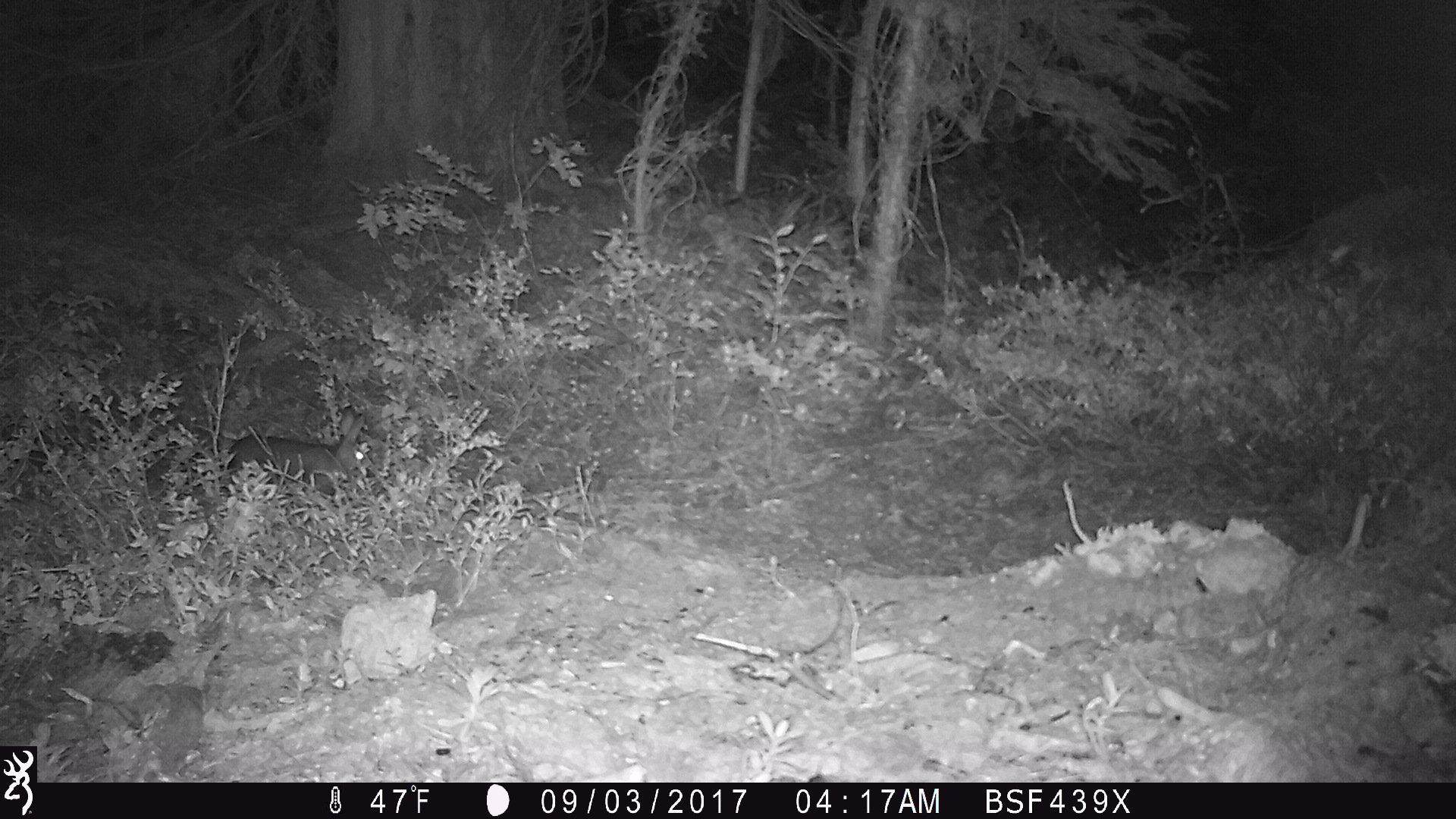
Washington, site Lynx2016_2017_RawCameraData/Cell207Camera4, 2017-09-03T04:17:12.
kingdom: Animalia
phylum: Chordata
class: Mammalia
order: Lagomorpha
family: Leporidae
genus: Lepus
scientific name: Lepus americanus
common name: snowshoe hare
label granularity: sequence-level